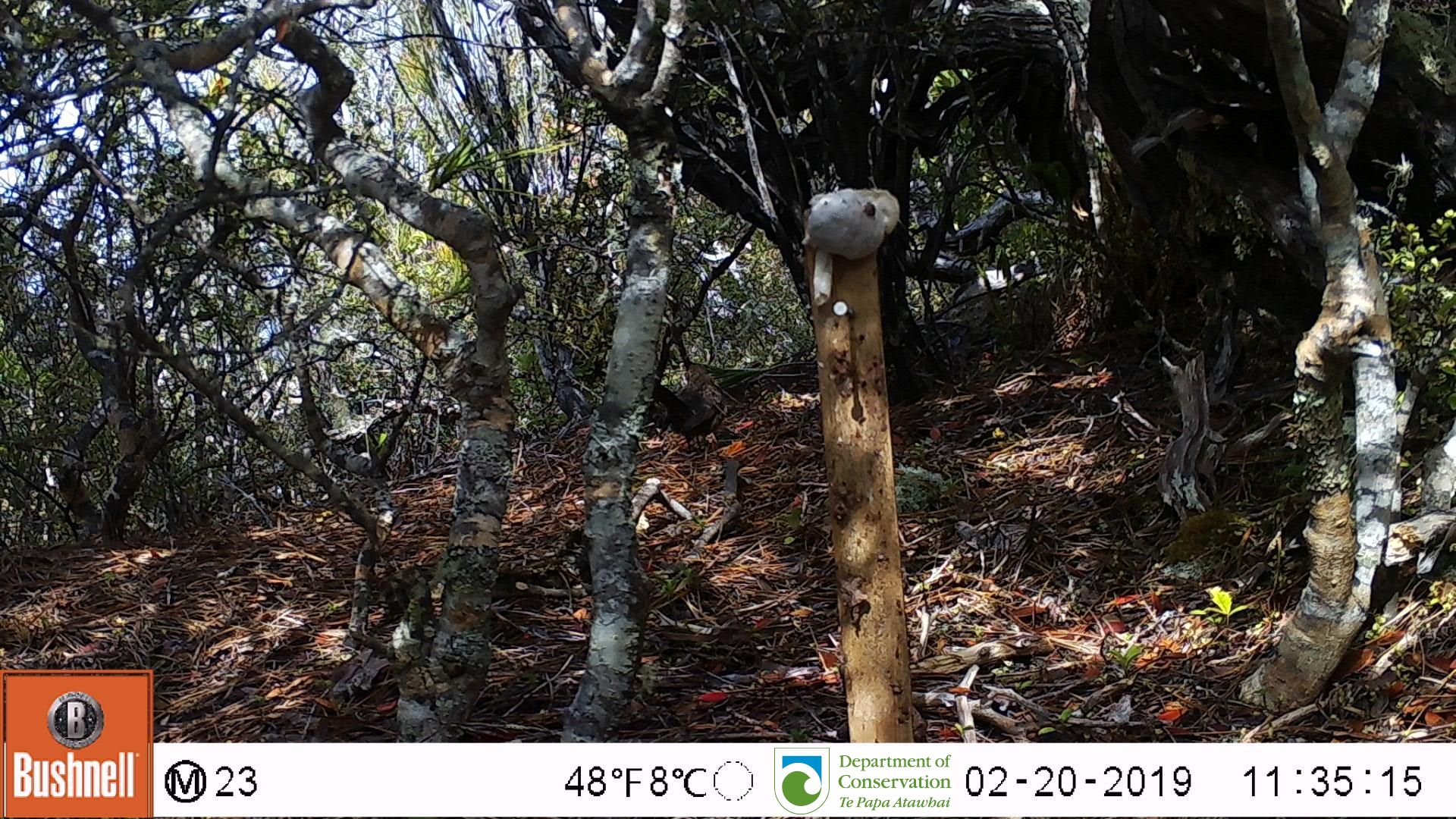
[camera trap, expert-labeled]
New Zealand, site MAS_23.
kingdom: Animalia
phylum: Chordata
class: Aves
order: Passeriformes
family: Turdidae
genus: Turdus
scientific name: Turdus merula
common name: eurasian blackbird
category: blackbird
Blackbird (eurasian blackbird) (Turdus merula).